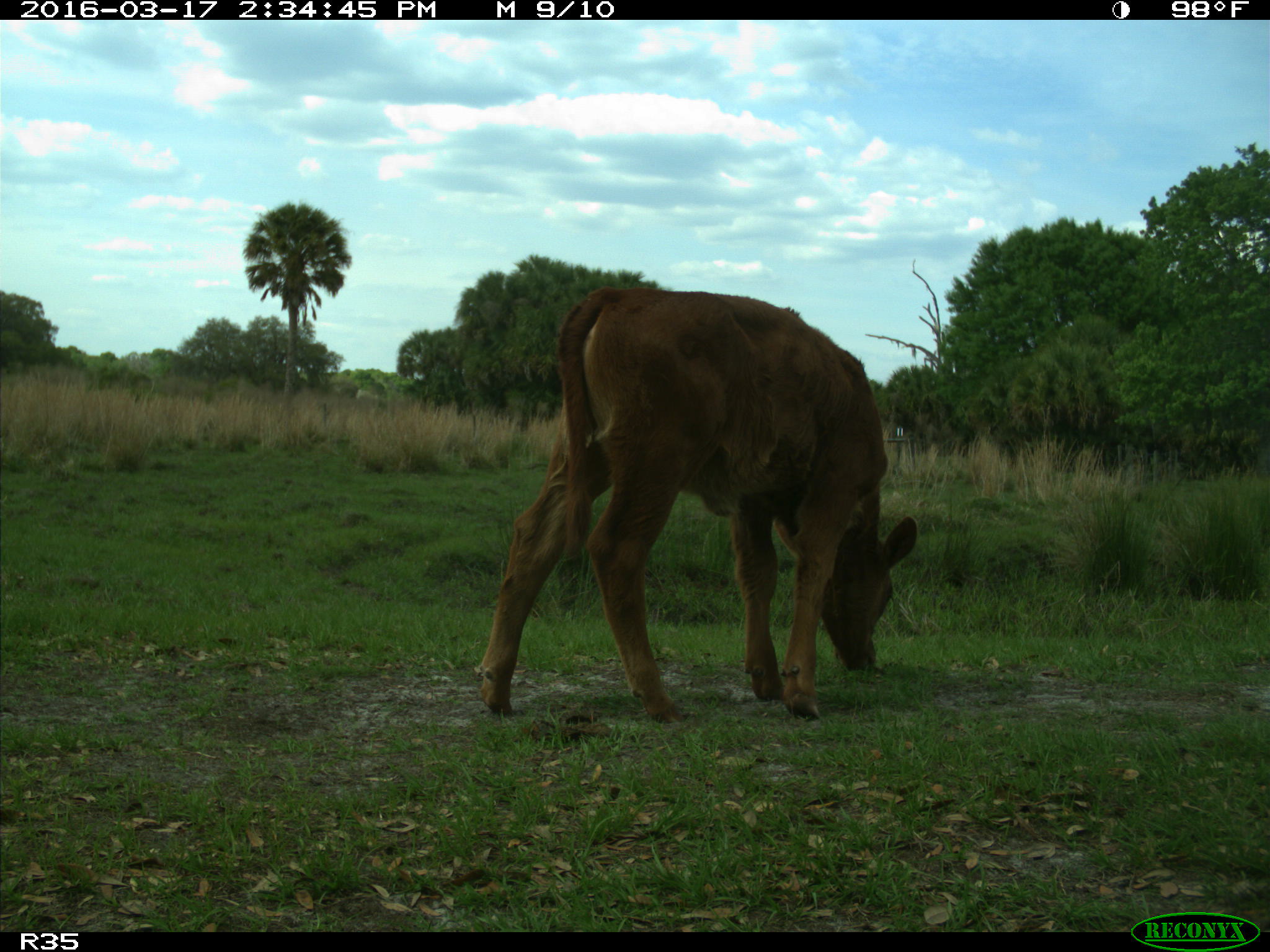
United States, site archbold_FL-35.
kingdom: Animalia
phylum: Chordata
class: Mammalia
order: Artiodactyla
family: Bovidae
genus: Bos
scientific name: Bos taurus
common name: domestic cow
Bos taurus (domestic cow).